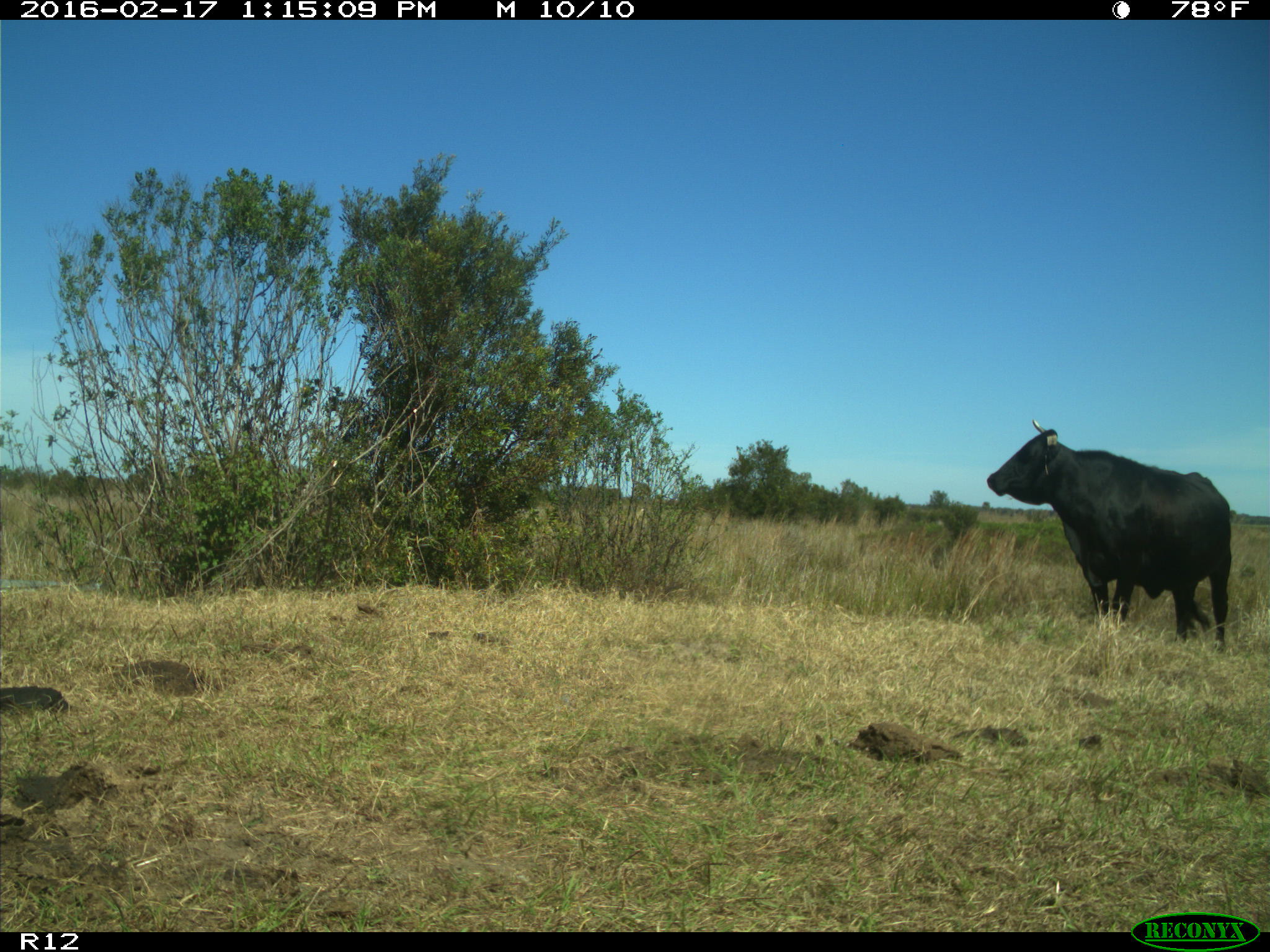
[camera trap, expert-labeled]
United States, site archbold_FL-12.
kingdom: Animalia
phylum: Chordata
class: Mammalia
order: Artiodactyla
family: Bovidae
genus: Bos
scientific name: Bos taurus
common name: domestic cow